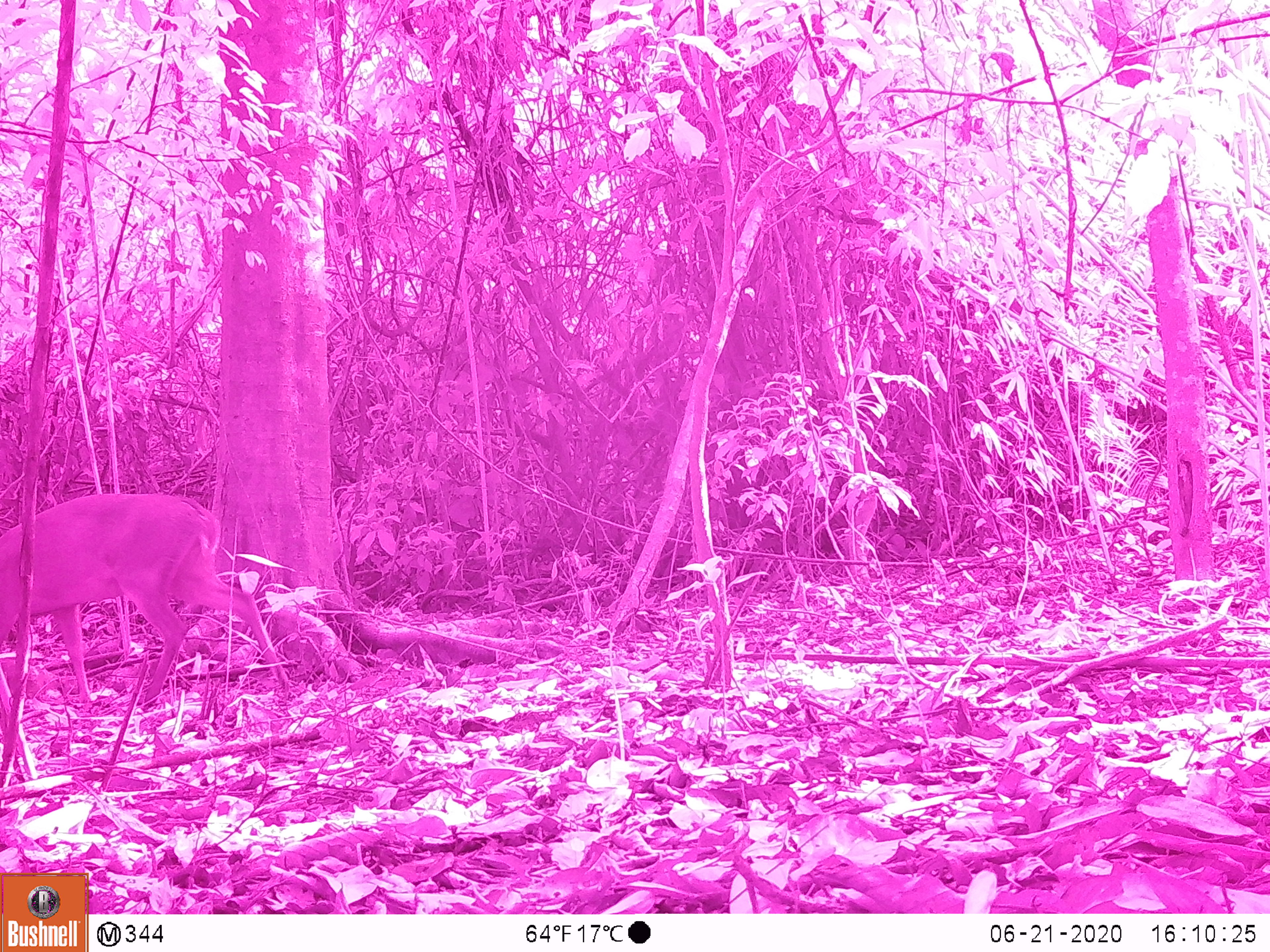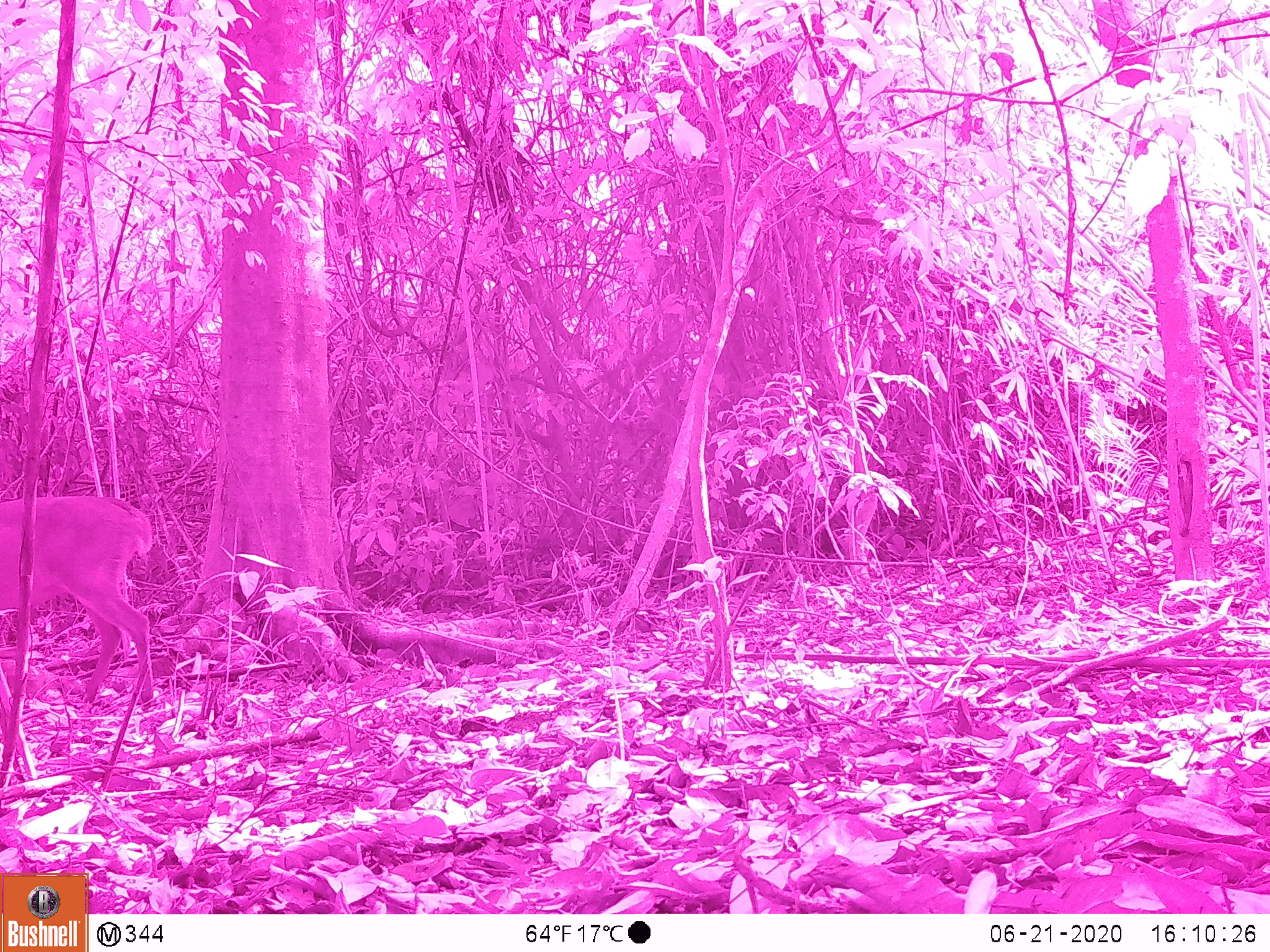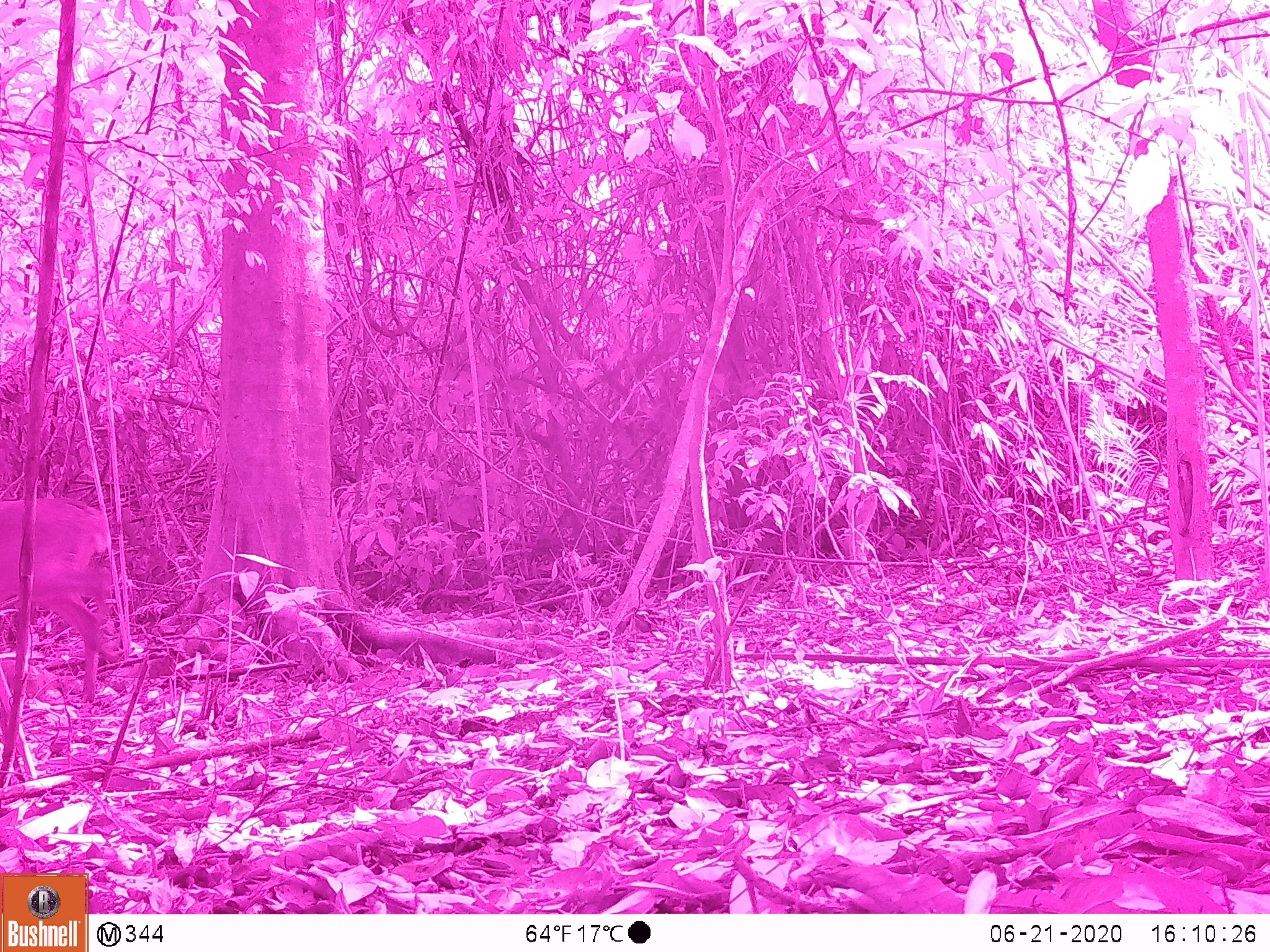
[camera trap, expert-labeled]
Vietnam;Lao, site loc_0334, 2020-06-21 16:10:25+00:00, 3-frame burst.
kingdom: Animalia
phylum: Chordata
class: Mammalia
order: Artiodactyla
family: Cervidae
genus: Muntiacus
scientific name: Muntiacus vuquangensis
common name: large-antlered muntjac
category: large antlered muntjac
Large antlered muntjac (large-antlered muntjac) (Muntiacus vuquangensis). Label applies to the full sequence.